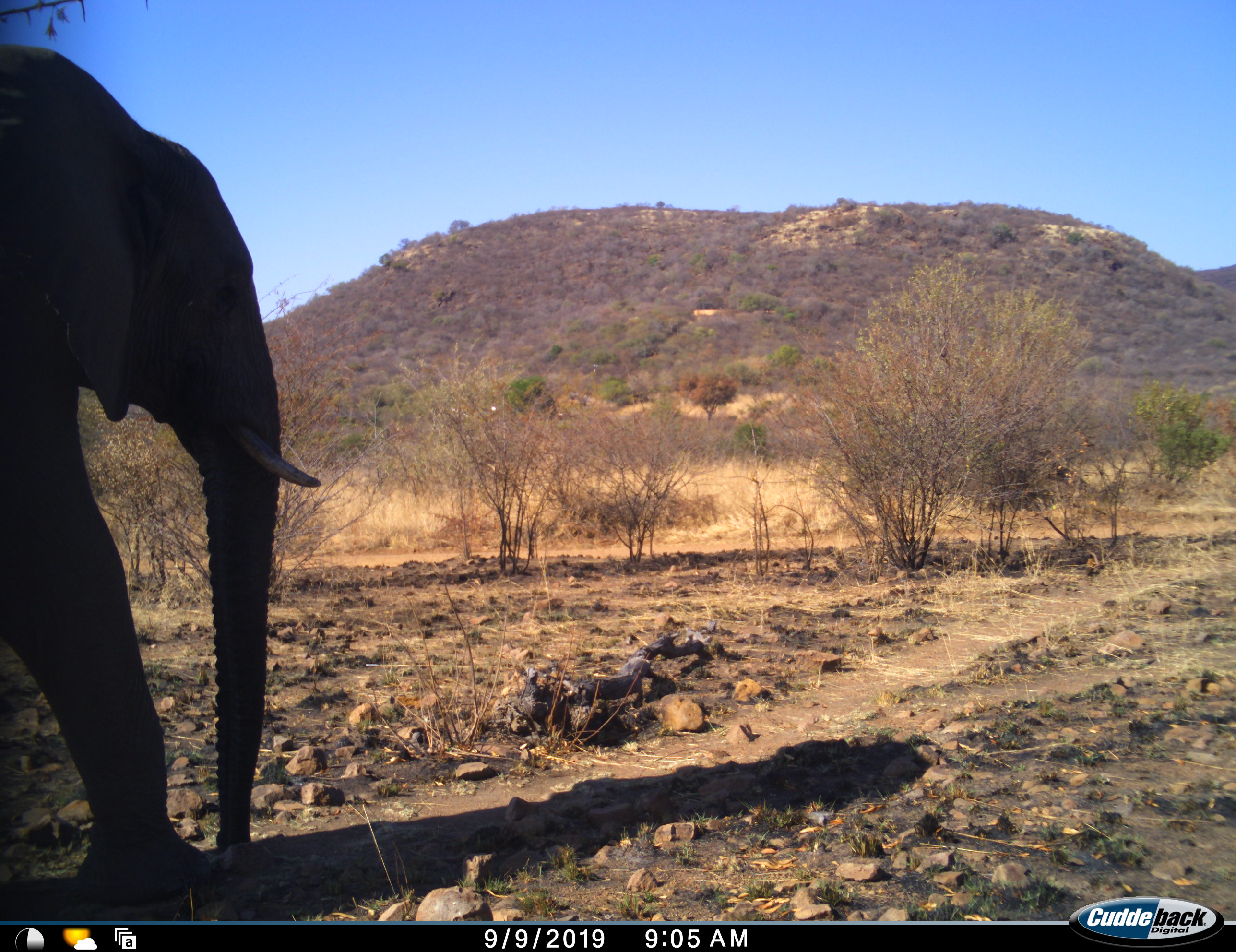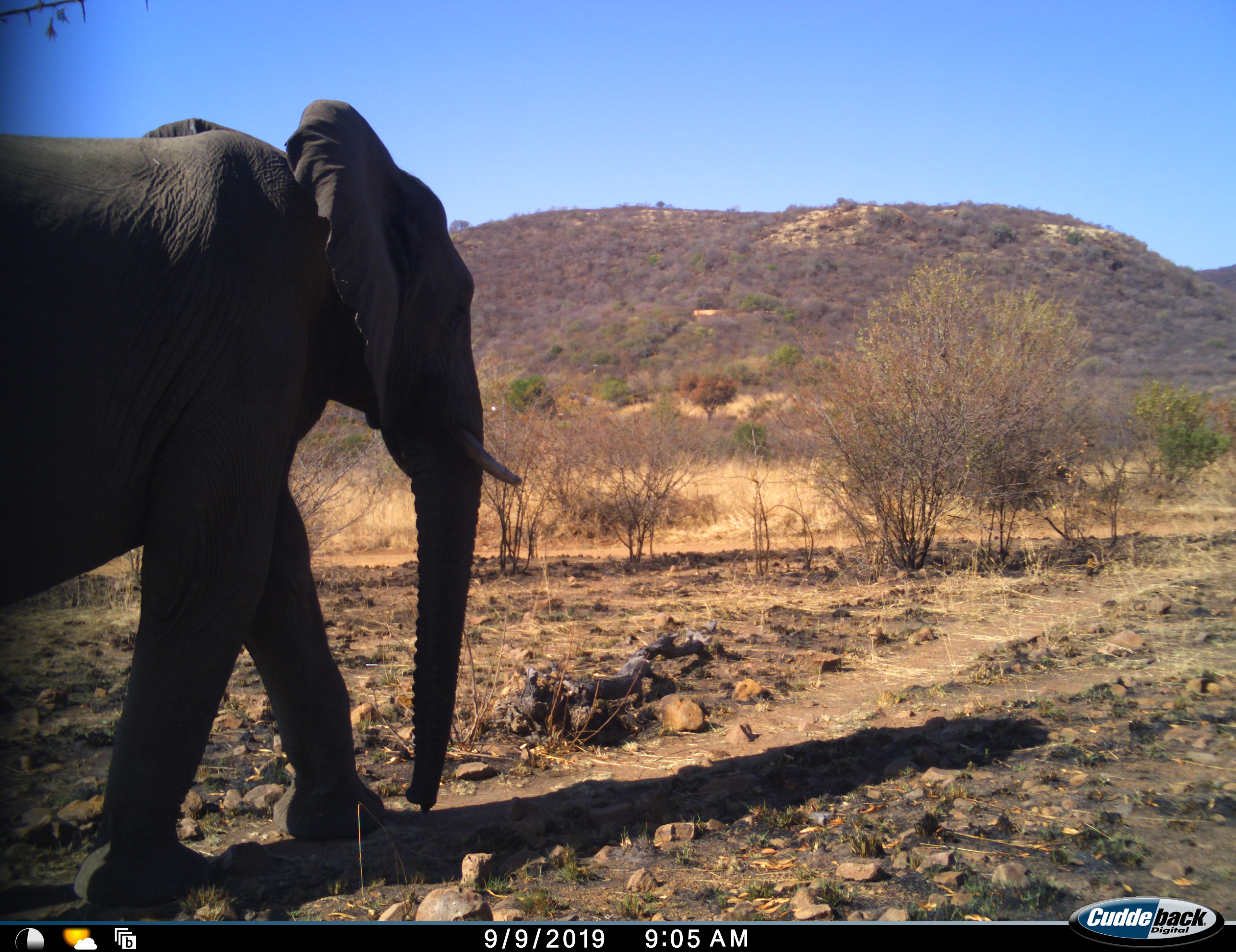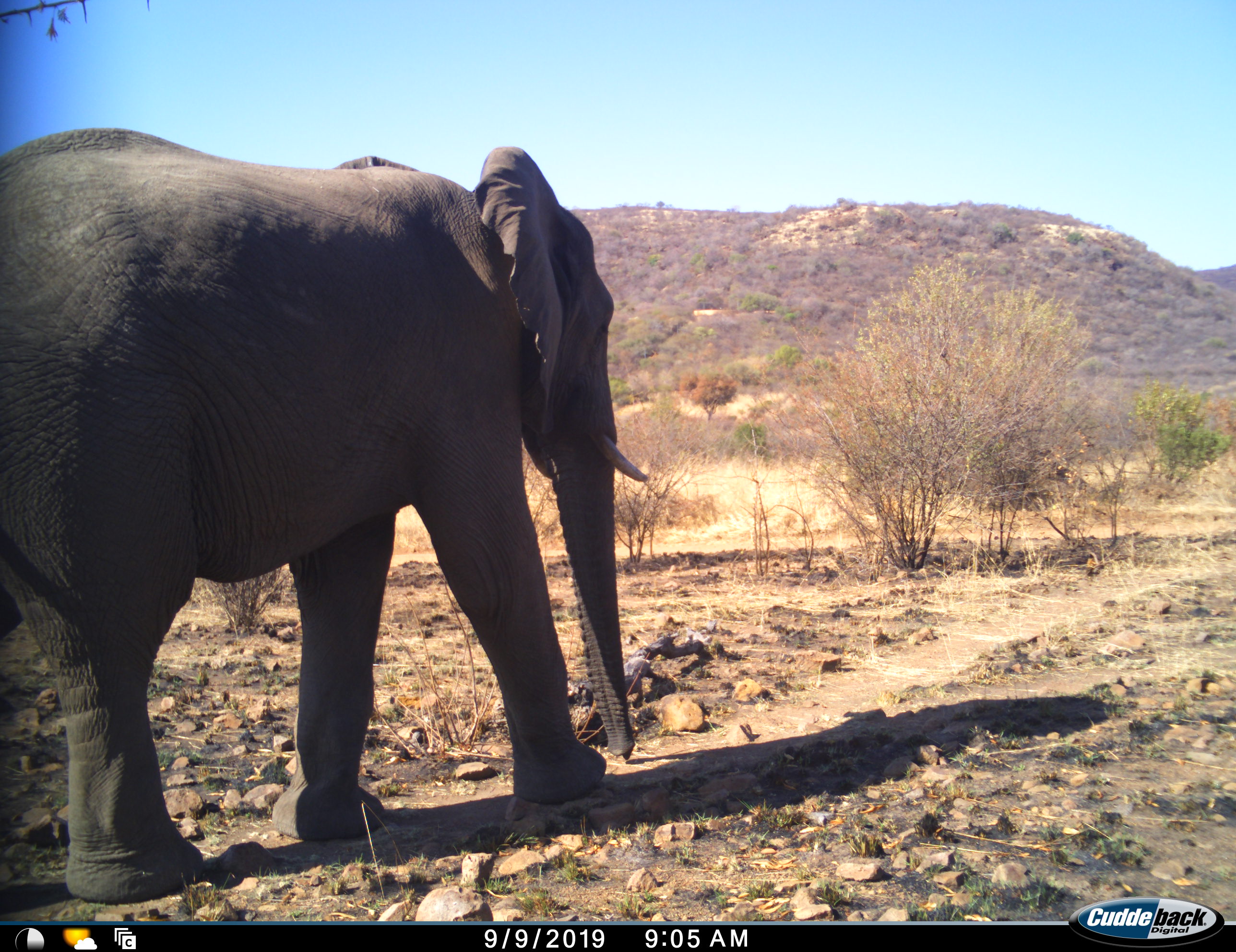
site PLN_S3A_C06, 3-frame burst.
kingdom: Animalia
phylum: Chordata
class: Mammalia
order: Proboscidea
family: Elephantidae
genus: Loxodonta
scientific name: Loxodonta africana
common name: african bush elephant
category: elephant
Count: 1.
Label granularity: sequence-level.